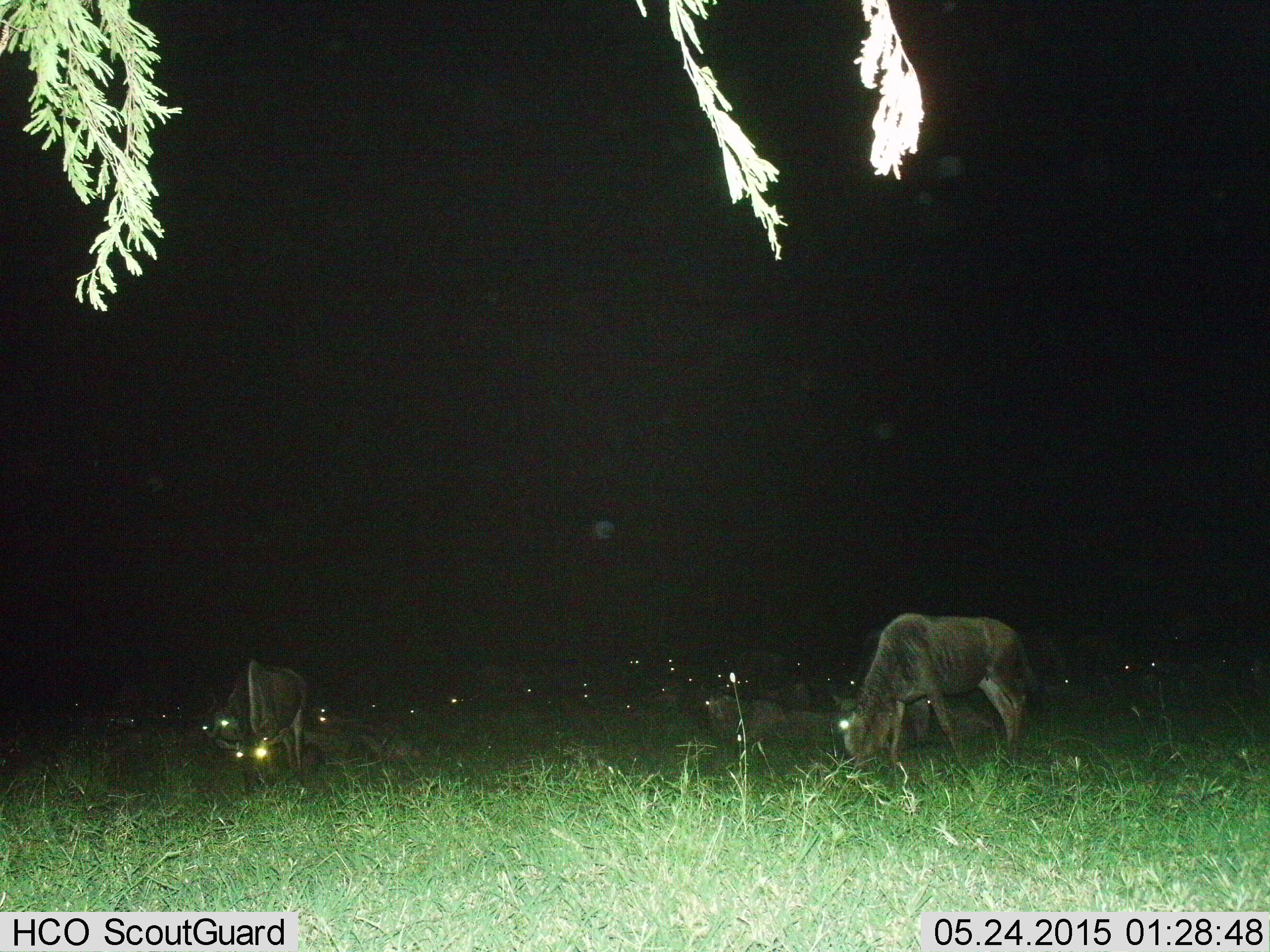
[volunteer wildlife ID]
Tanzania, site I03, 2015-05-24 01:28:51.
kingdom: Animalia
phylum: Chordata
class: Mammalia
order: Artiodactyla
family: Bovidae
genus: Connochaetes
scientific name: Connochaetes taurinus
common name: blue wildebeest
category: wildebeest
Wildebeest (blue wildebeest) (Connochaetes taurinus), count 11-50. Behavior (volunteer vote fractions): standing 50%, resting 30%, moving 10%, interacting 0%. Young present (vote fraction): 0%. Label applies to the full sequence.